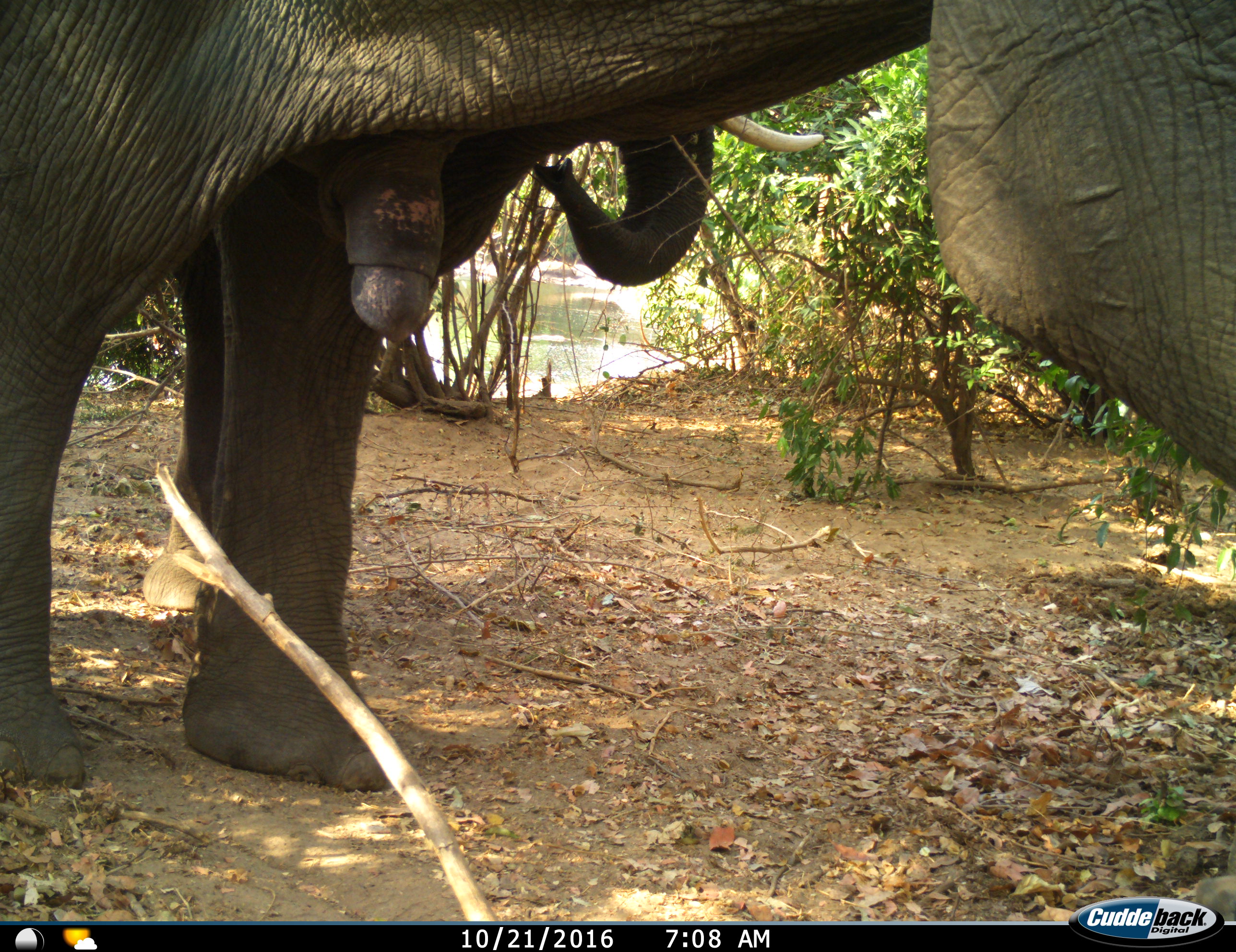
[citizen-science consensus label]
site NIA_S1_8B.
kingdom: Animalia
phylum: Chordata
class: Mammalia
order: Proboscidea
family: Elephantidae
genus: Loxodonta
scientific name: Loxodonta africana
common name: african bush elephant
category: elephant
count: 2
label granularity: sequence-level